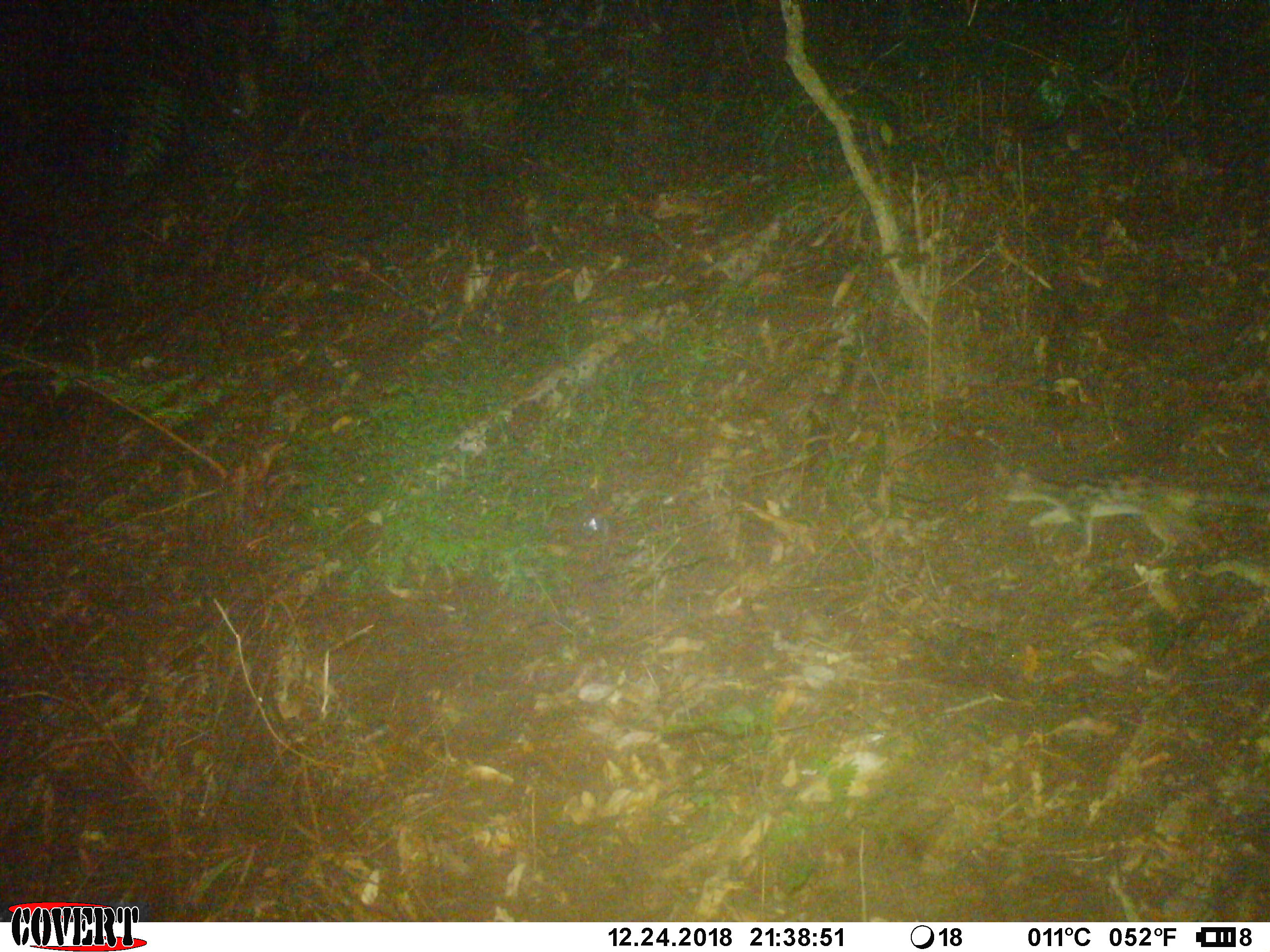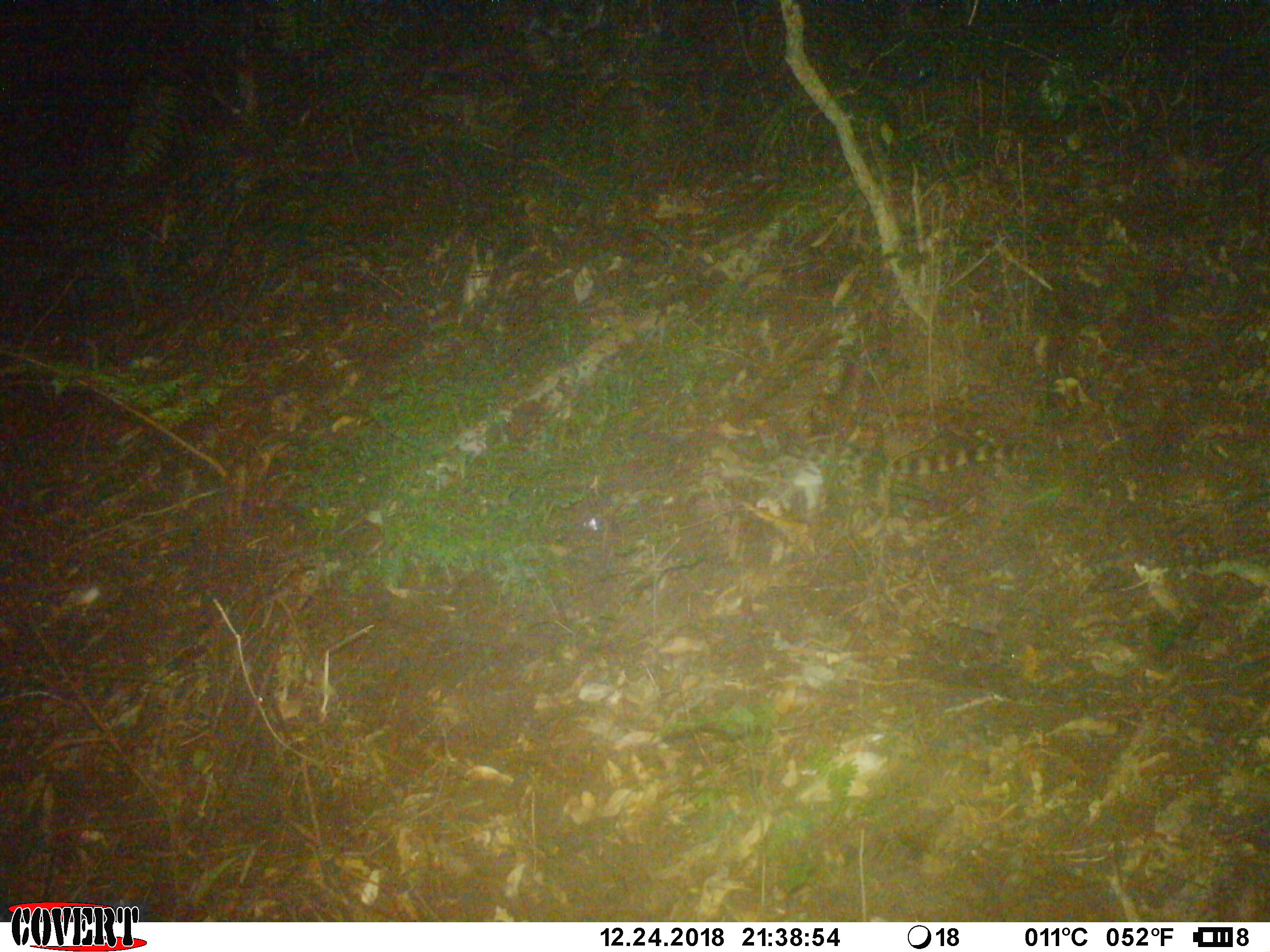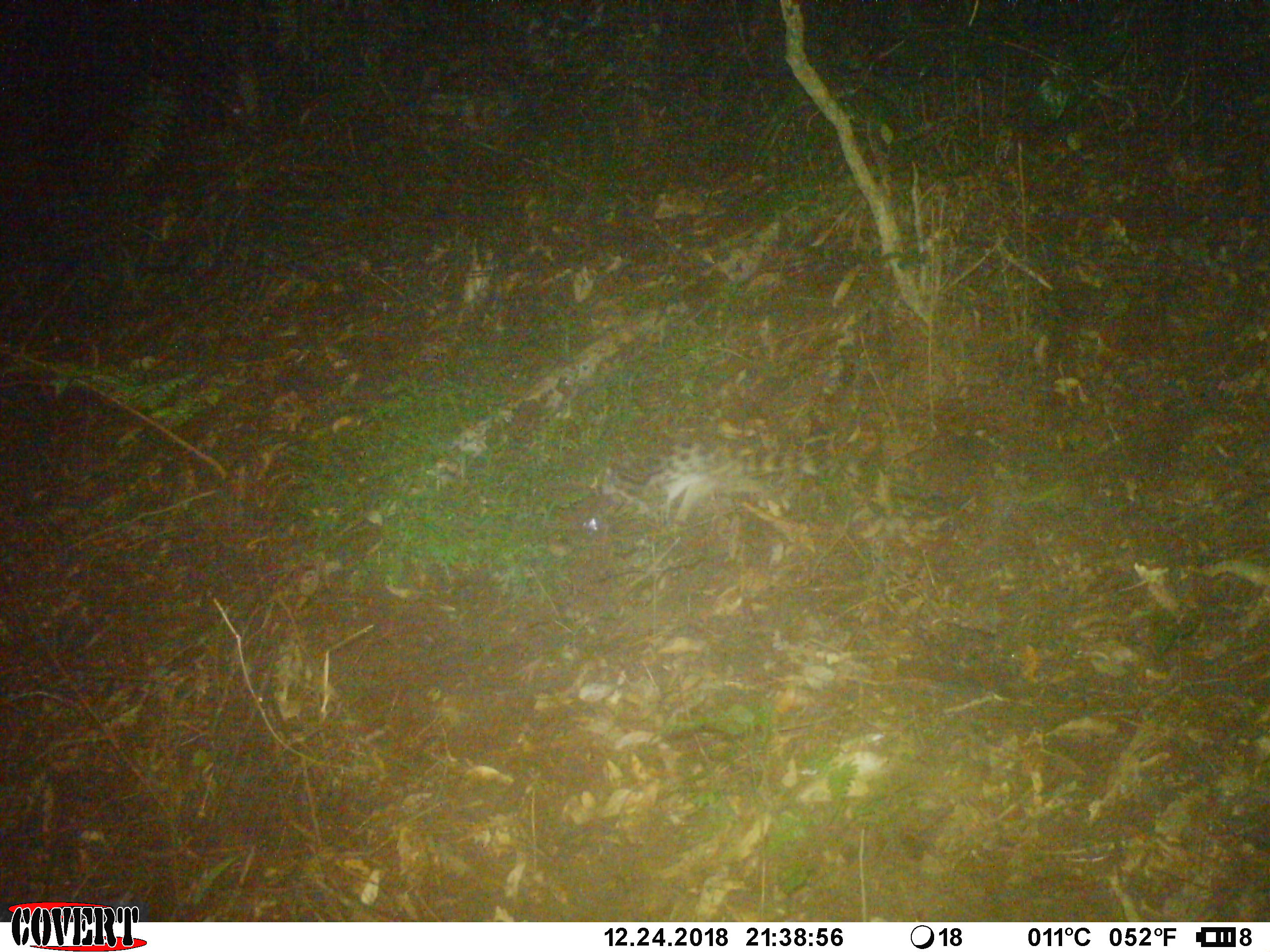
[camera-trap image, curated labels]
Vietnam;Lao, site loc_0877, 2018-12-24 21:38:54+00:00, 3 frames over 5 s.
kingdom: Animalia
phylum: Chordata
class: Mammalia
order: Carnivora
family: Prionodontidae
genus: Prionodon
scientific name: Prionodon pardicolor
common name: spotted linsang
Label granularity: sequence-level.